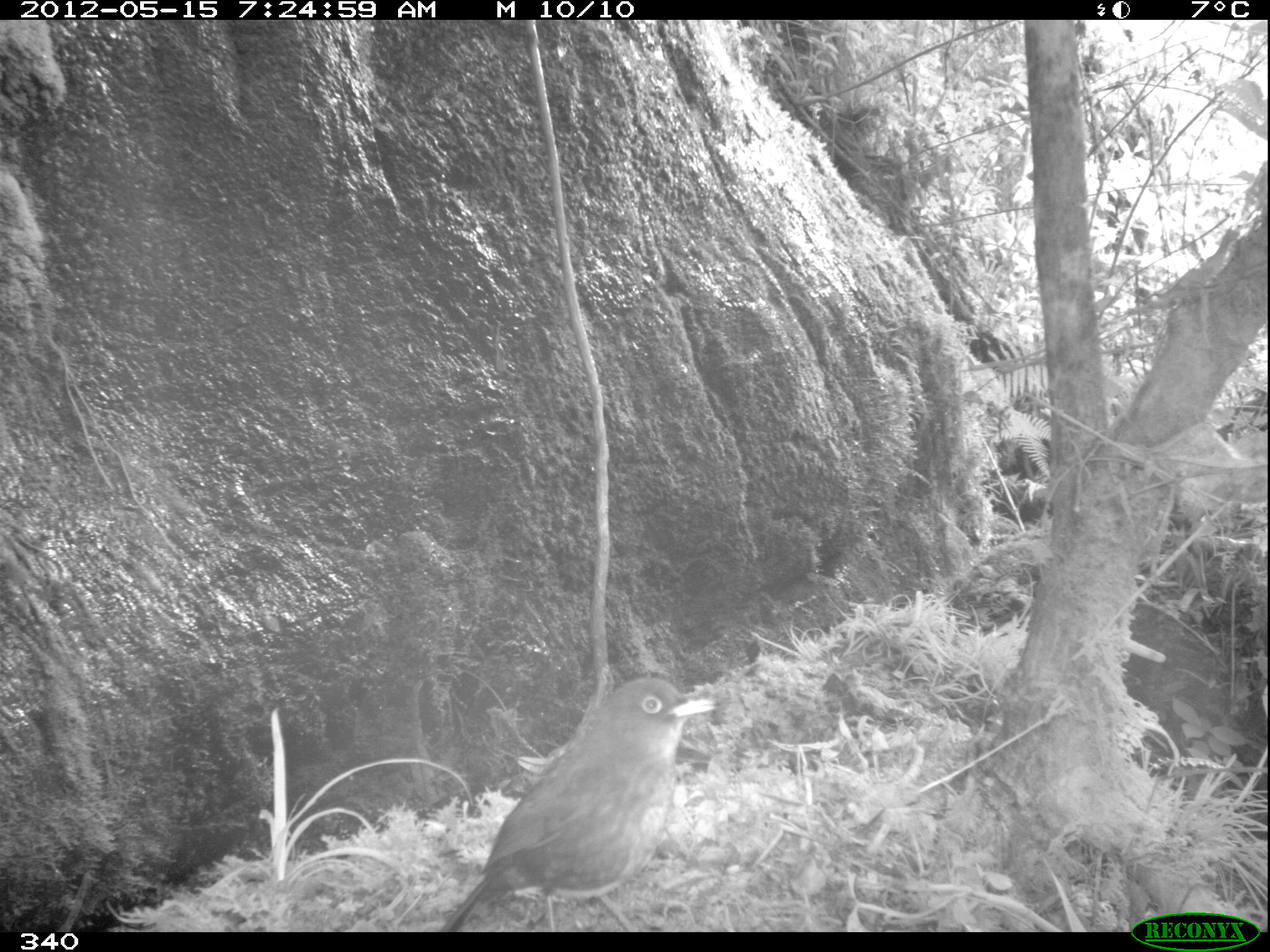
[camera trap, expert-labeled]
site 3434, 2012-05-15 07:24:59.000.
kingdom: Animalia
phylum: Chordata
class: Aves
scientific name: Aves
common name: bird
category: unknown bird